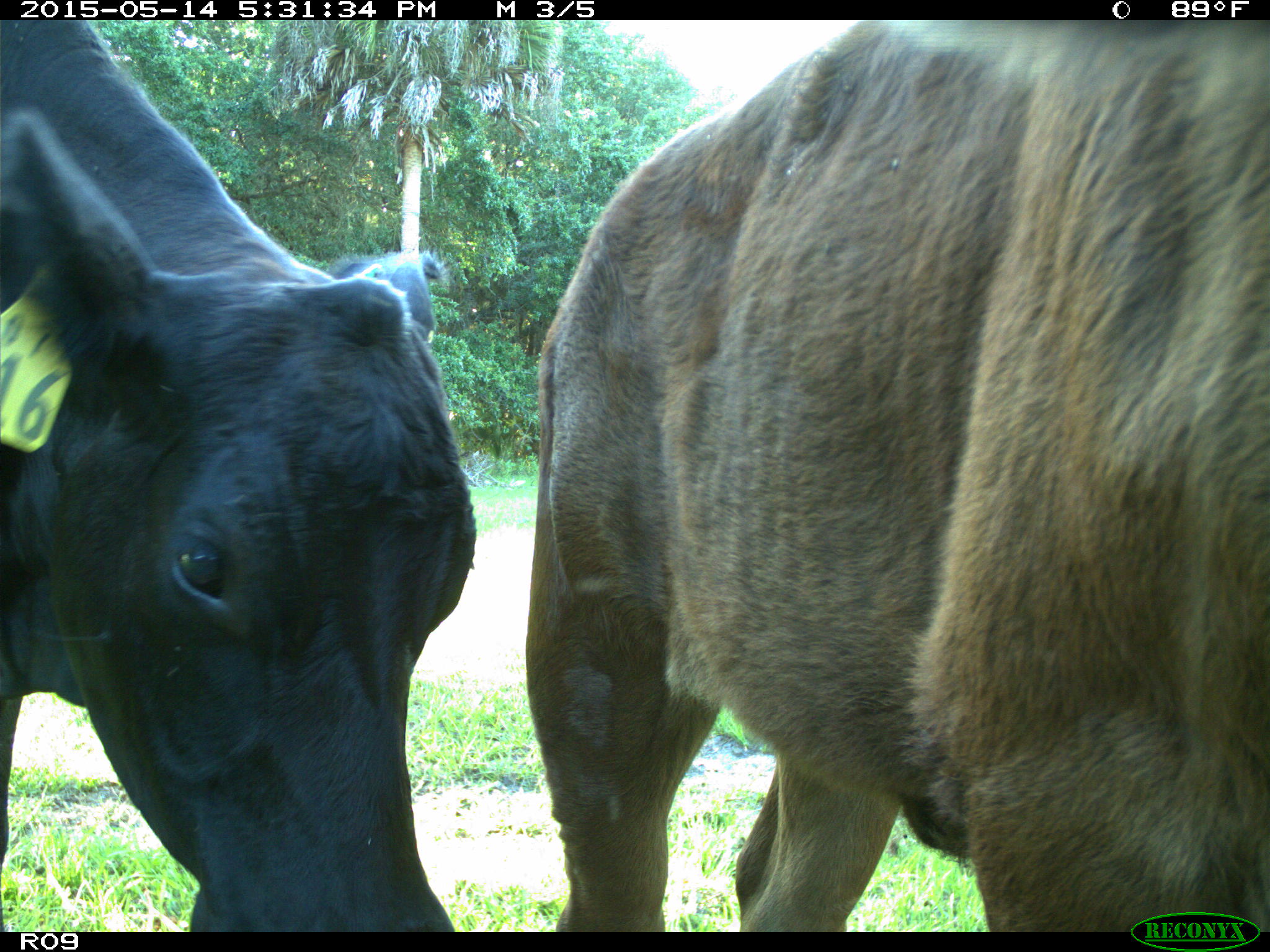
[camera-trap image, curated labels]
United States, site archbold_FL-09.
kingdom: Animalia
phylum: Chordata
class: Mammalia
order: Artiodactyla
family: Bovidae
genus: Bos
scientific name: Bos taurus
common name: domestic cow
Bos taurus (domestic cow).